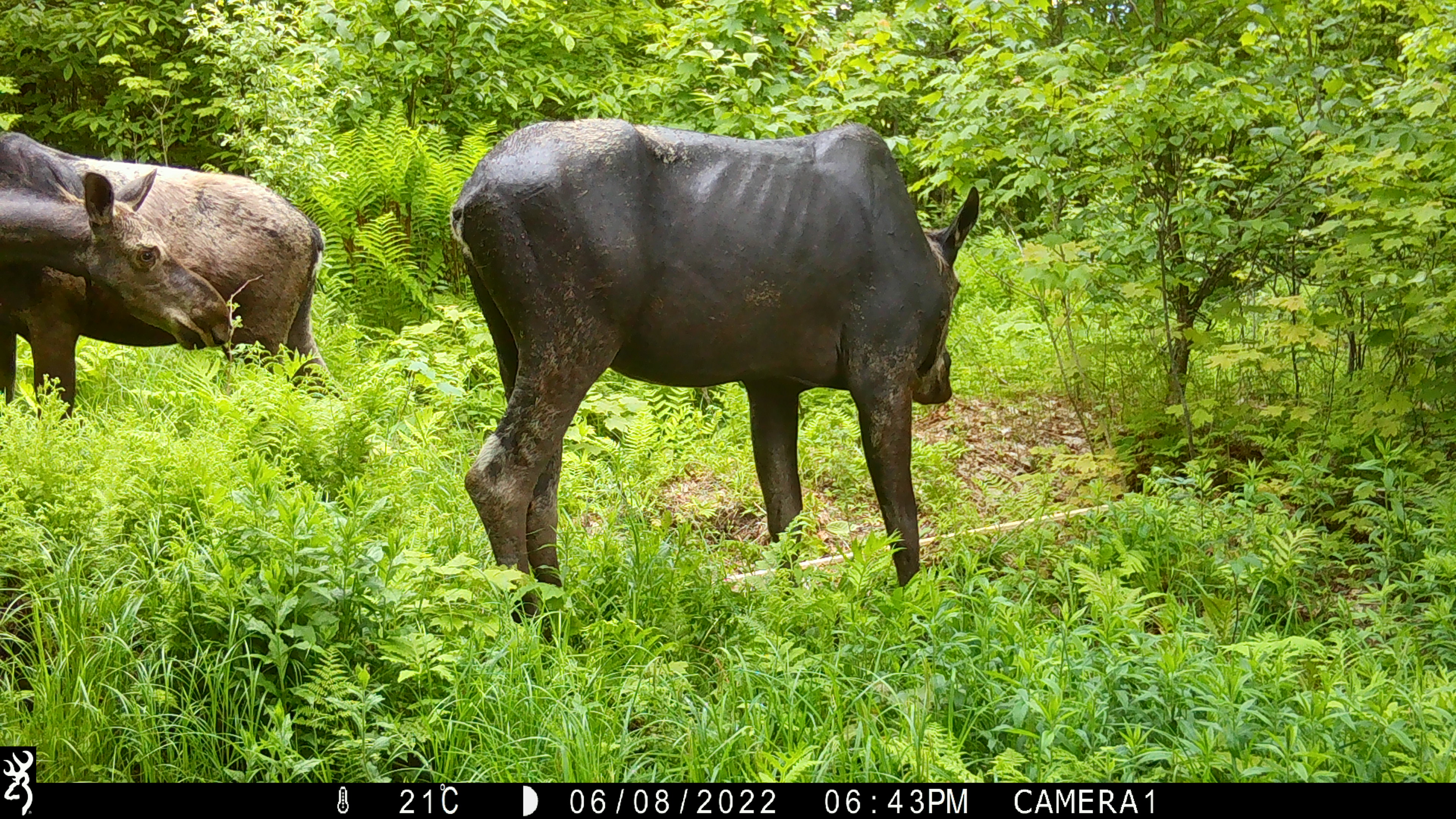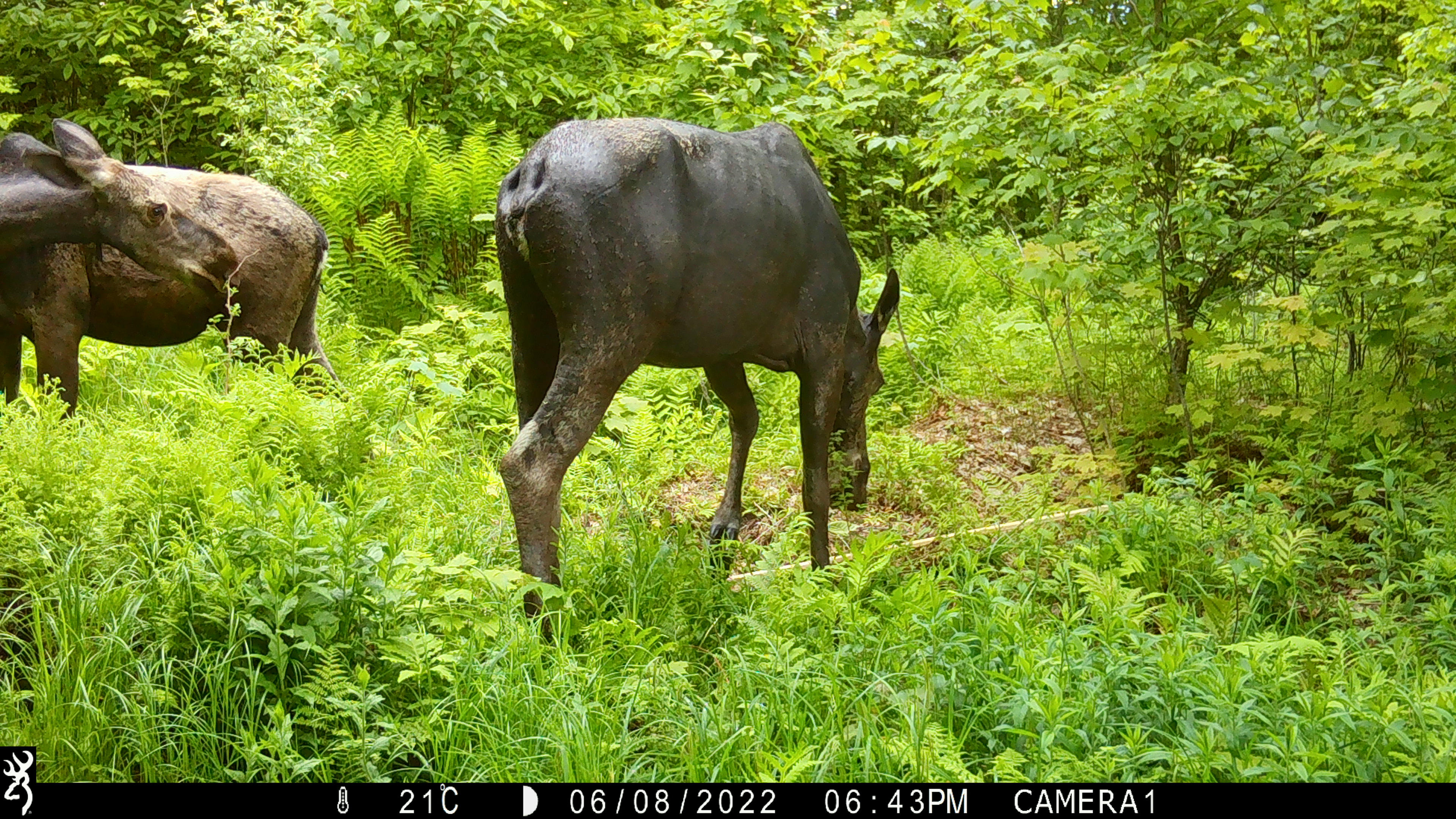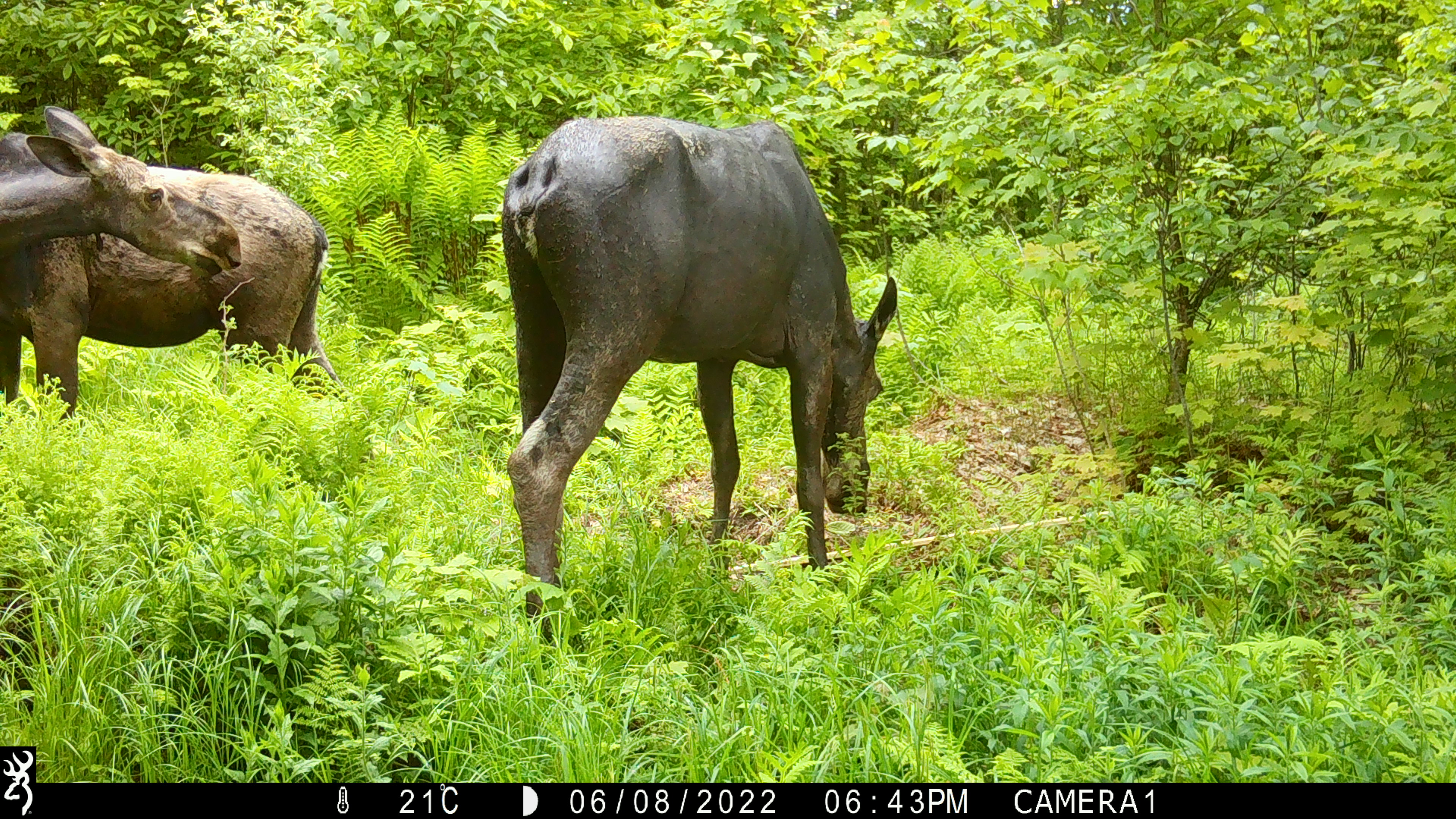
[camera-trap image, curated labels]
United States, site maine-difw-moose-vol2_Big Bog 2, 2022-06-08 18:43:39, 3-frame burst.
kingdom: Animalia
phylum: Chordata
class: Mammalia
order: Artiodactyla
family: Cervidae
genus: Alces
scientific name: Alces alces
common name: moose